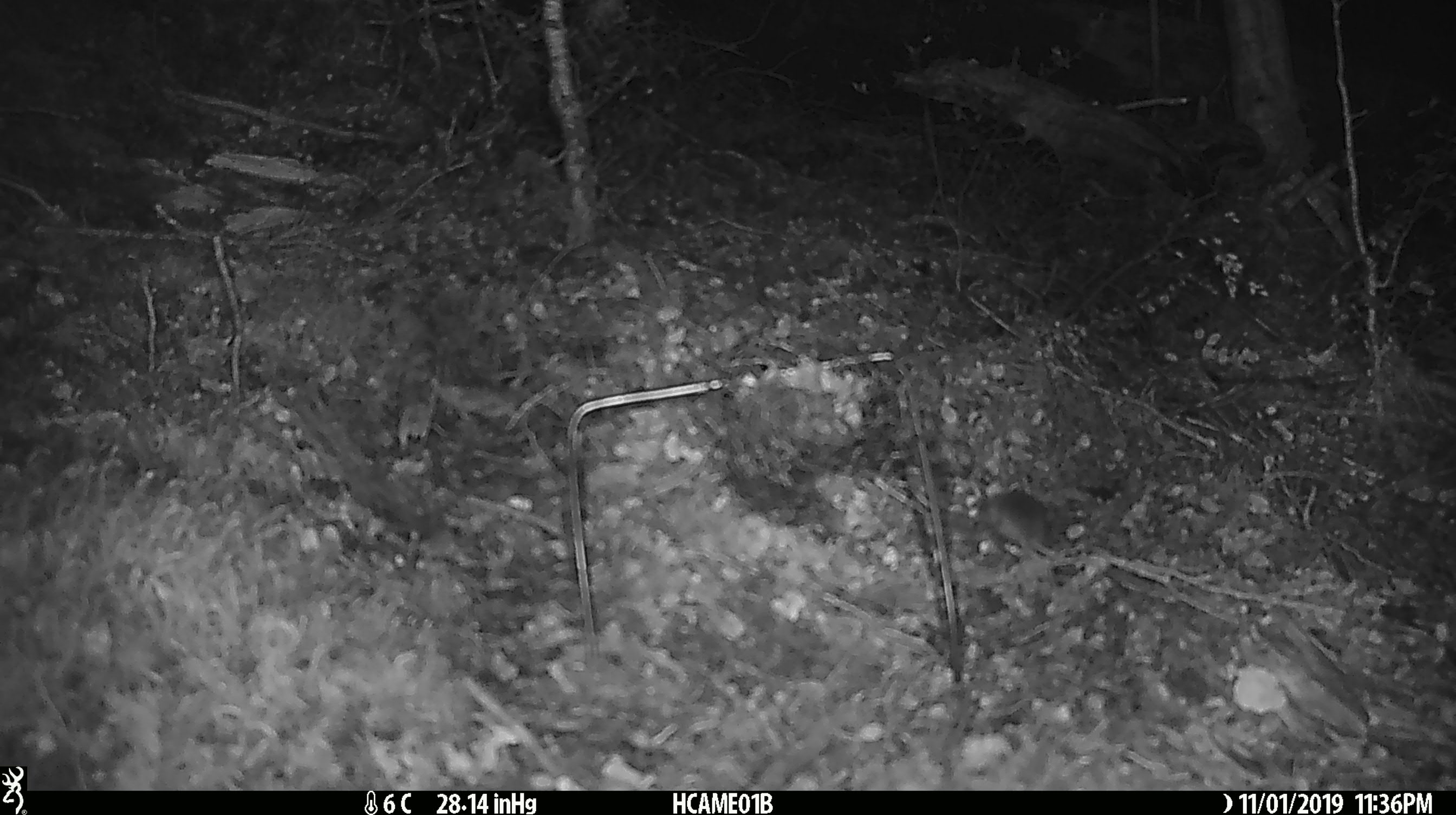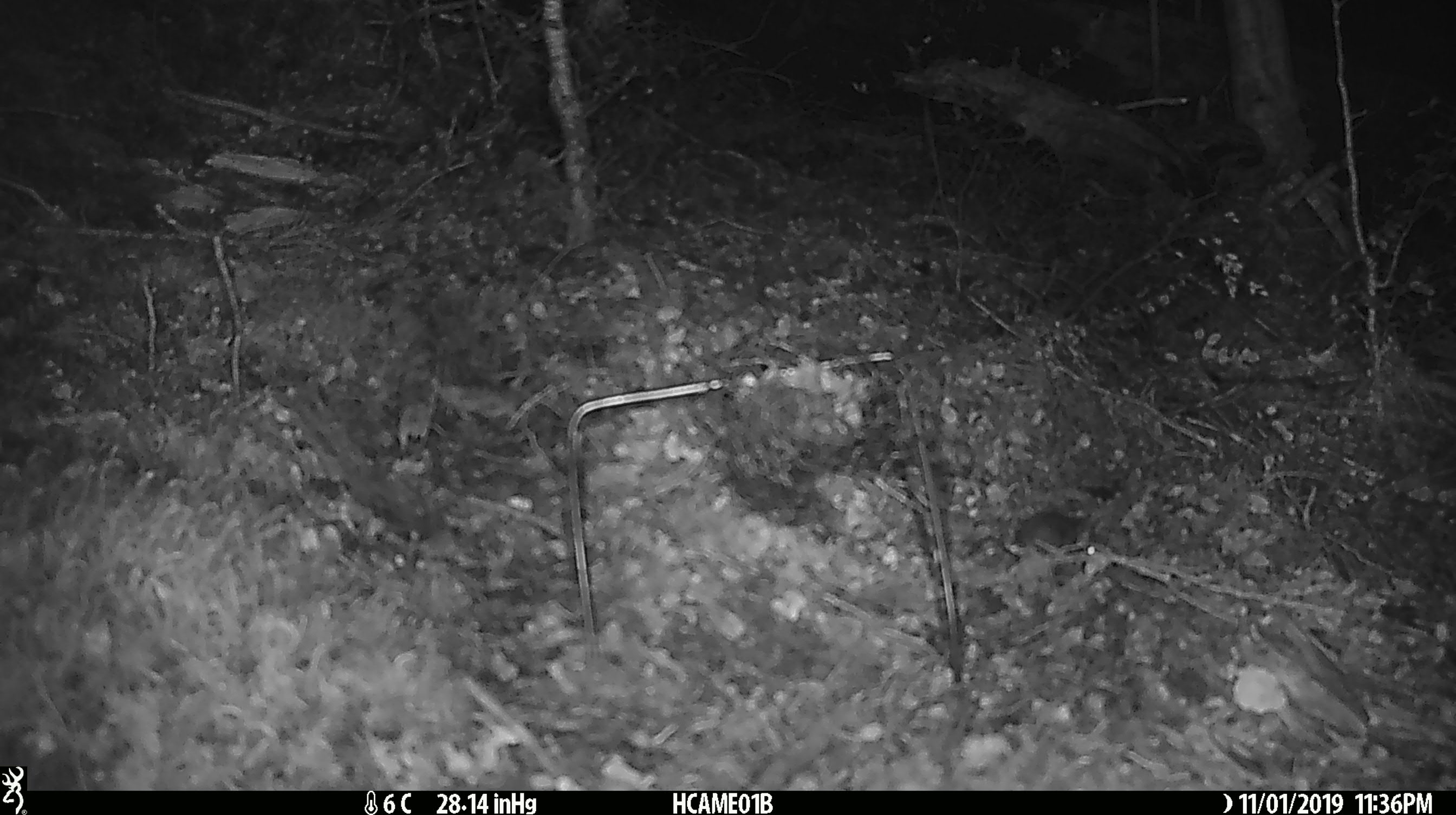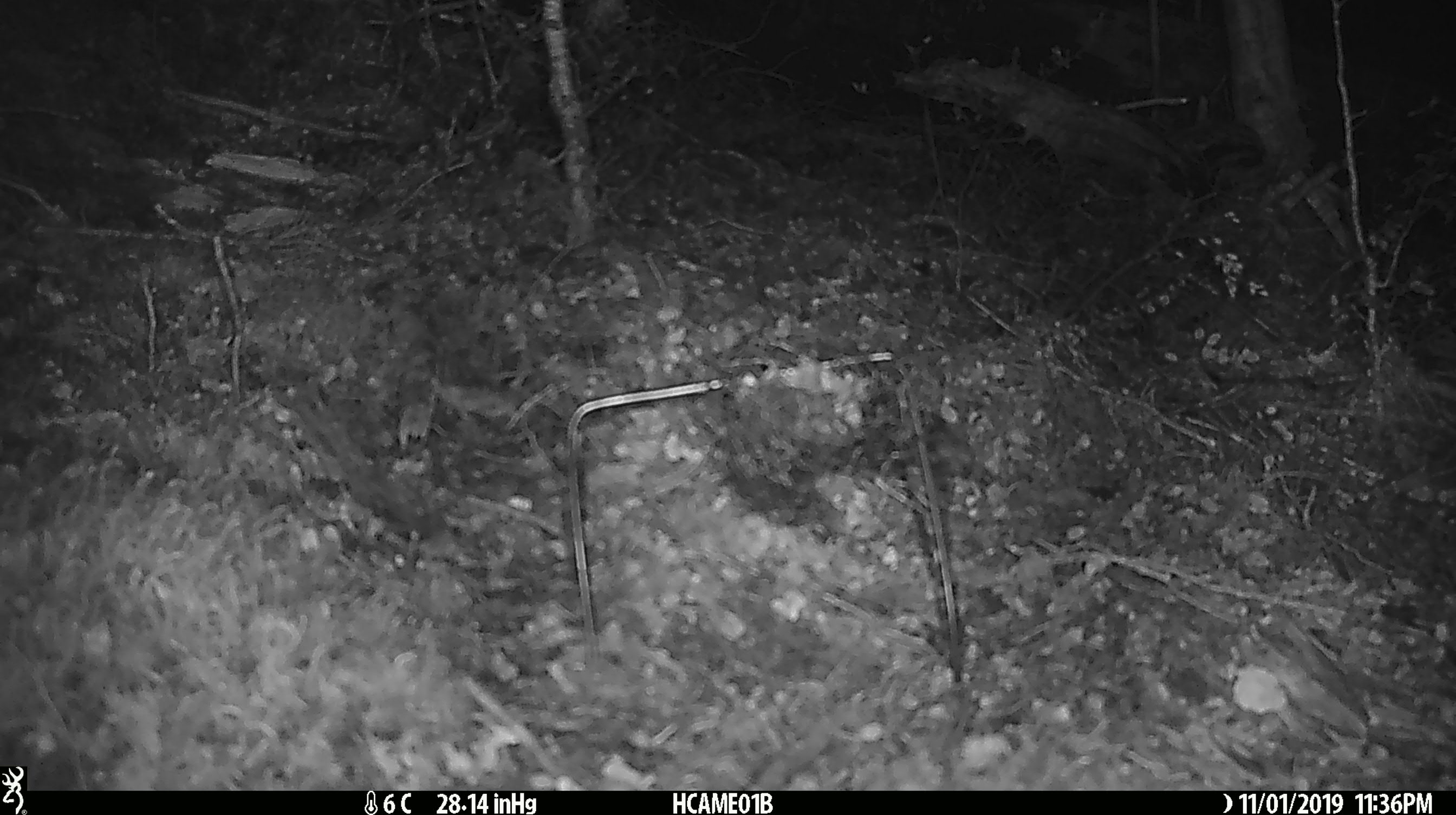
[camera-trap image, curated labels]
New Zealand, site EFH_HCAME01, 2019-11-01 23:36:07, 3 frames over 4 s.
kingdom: Animalia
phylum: Chordata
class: Mammalia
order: Rodentia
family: Muridae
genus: Mus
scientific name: Mus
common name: mouse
Mouse (Mus).